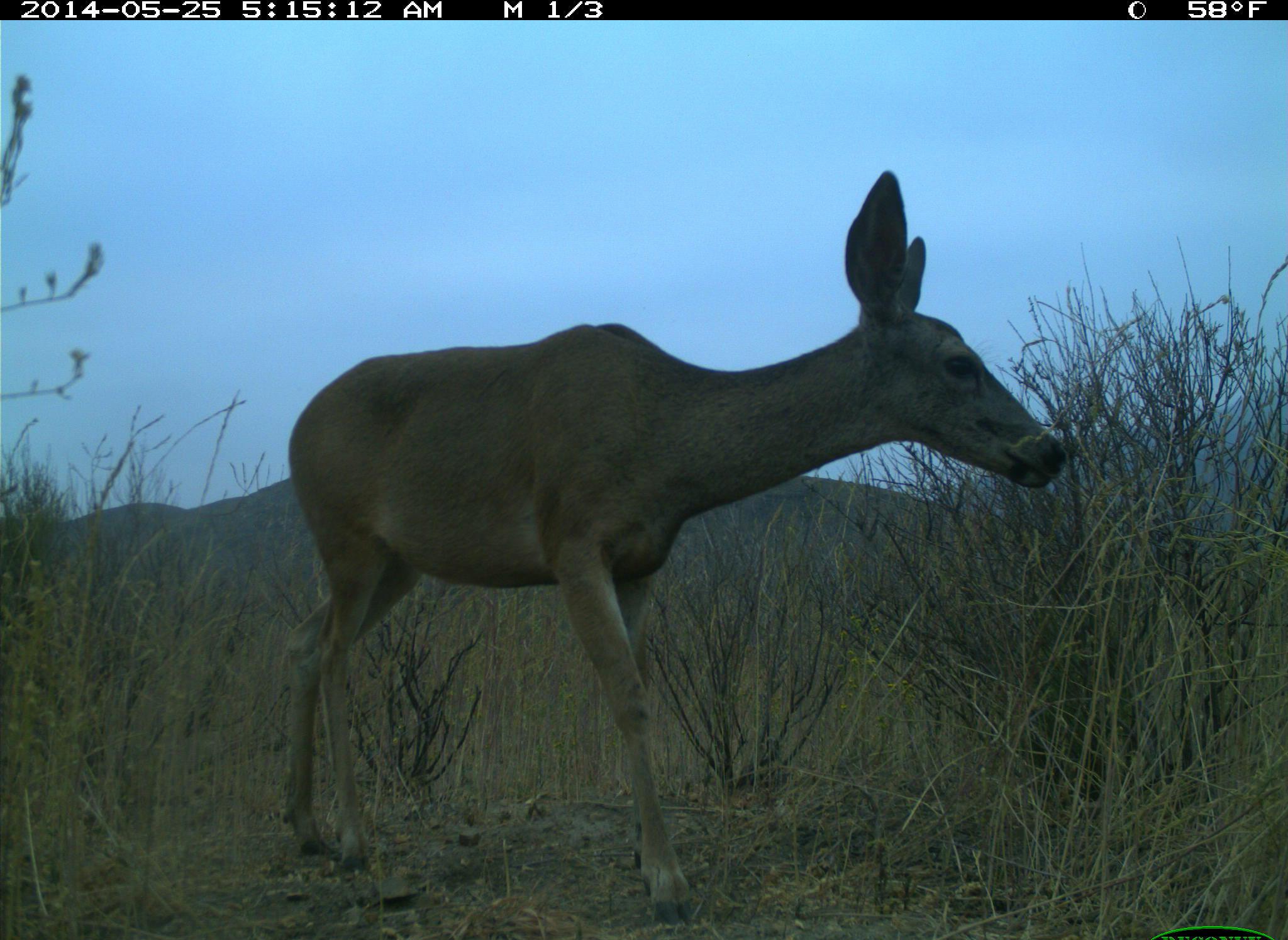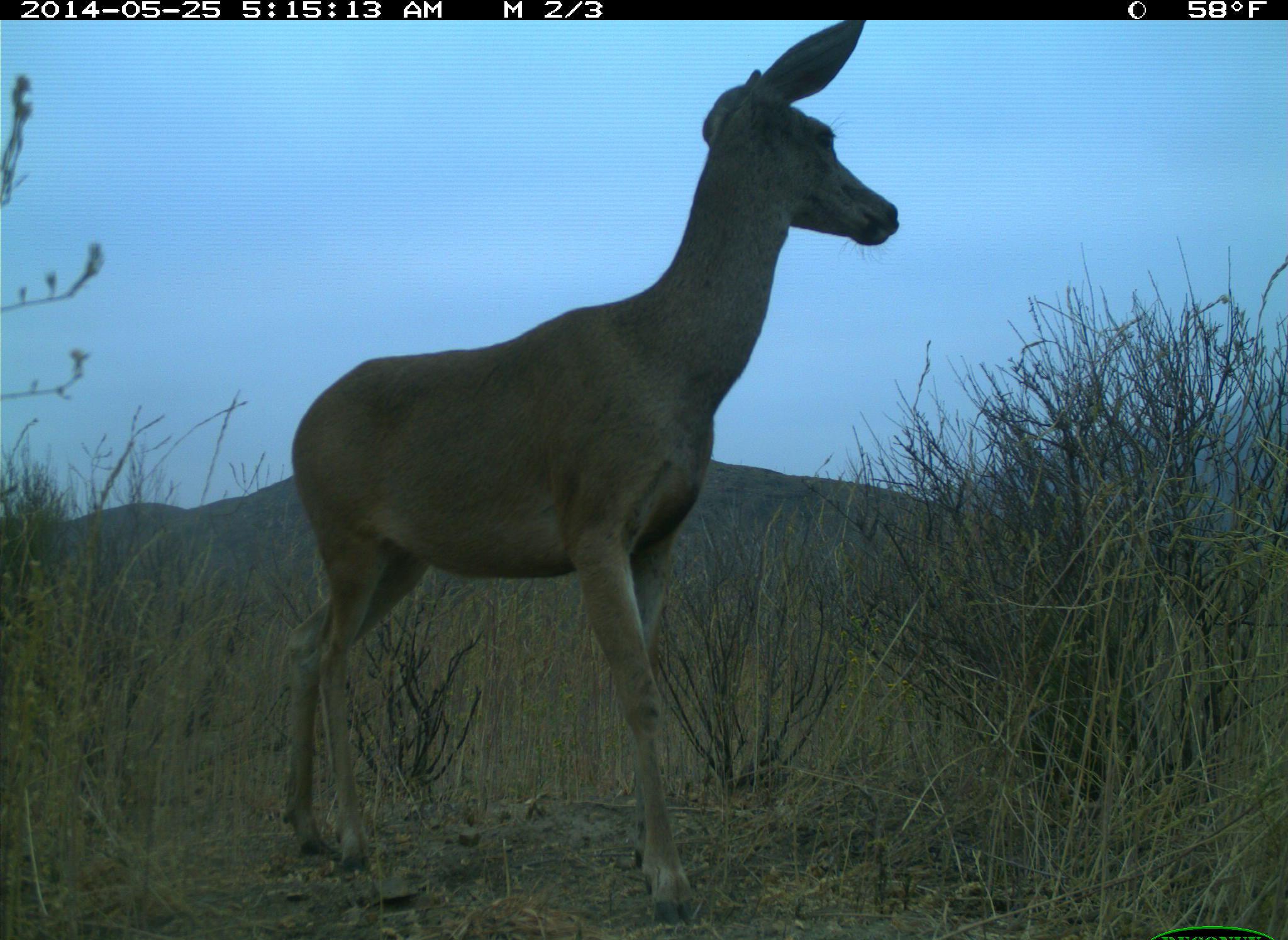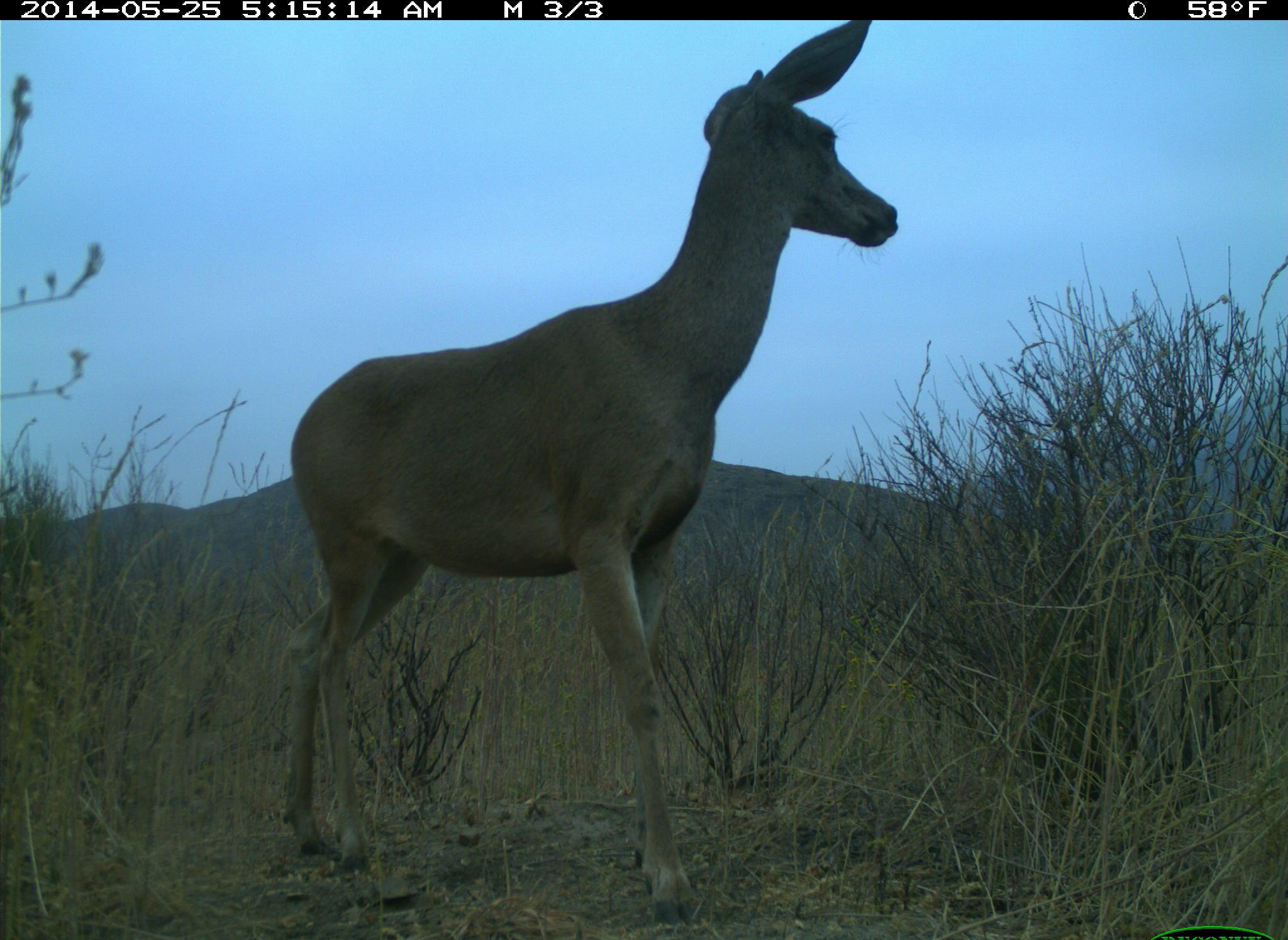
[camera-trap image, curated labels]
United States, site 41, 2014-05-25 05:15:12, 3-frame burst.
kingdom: Animalia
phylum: Chordata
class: Mammalia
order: Artiodactyla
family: Cervidae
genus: Odocoileus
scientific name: Odocoileus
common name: deer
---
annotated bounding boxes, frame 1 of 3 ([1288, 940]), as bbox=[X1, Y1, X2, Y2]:
deer: bbox=[275, 172, 1075, 931]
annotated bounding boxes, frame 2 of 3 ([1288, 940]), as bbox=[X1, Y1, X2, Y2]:
deer: bbox=[279, 19, 903, 927]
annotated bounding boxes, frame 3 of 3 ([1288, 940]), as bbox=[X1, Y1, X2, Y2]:
deer: bbox=[276, 17, 903, 931]